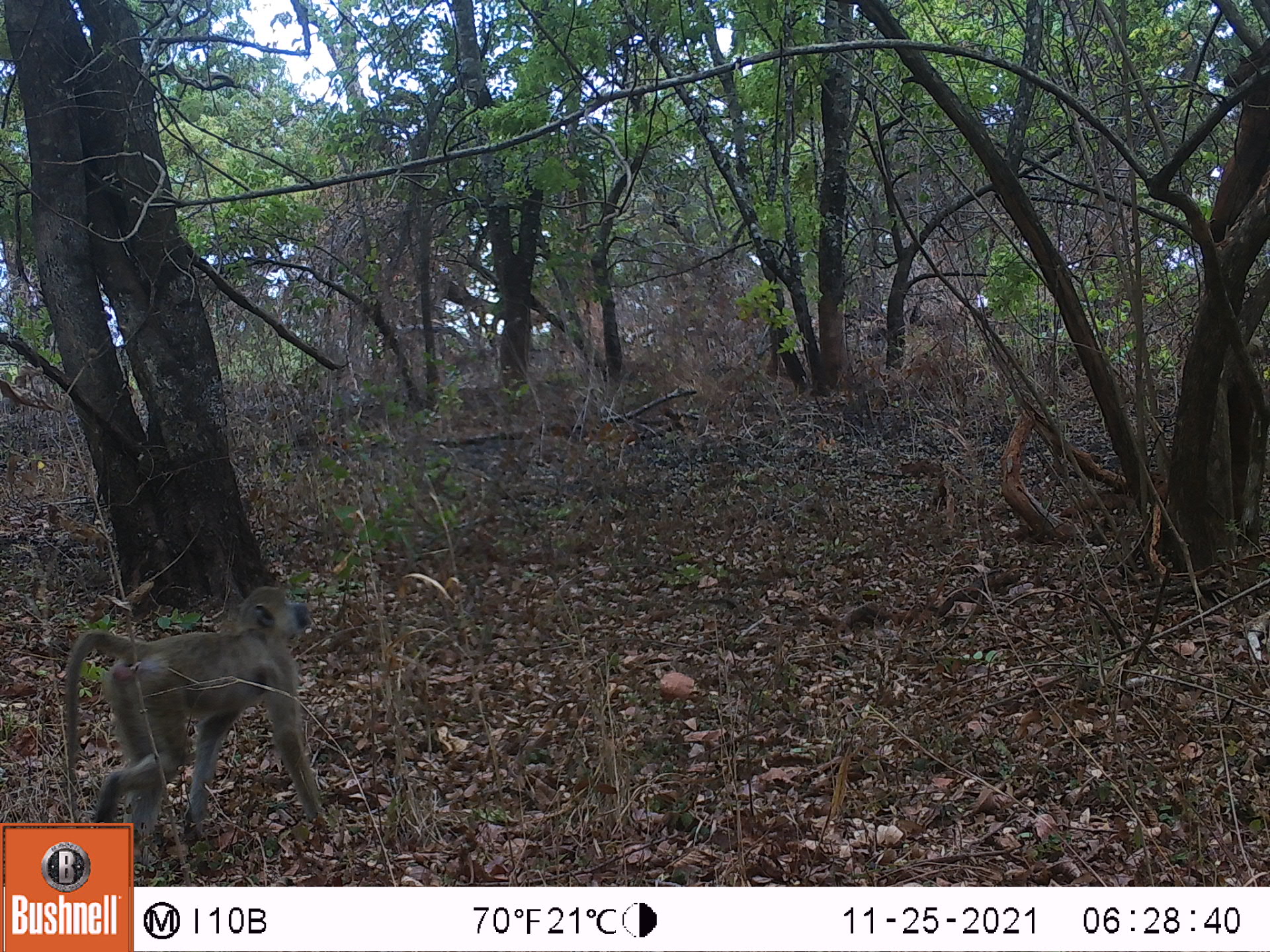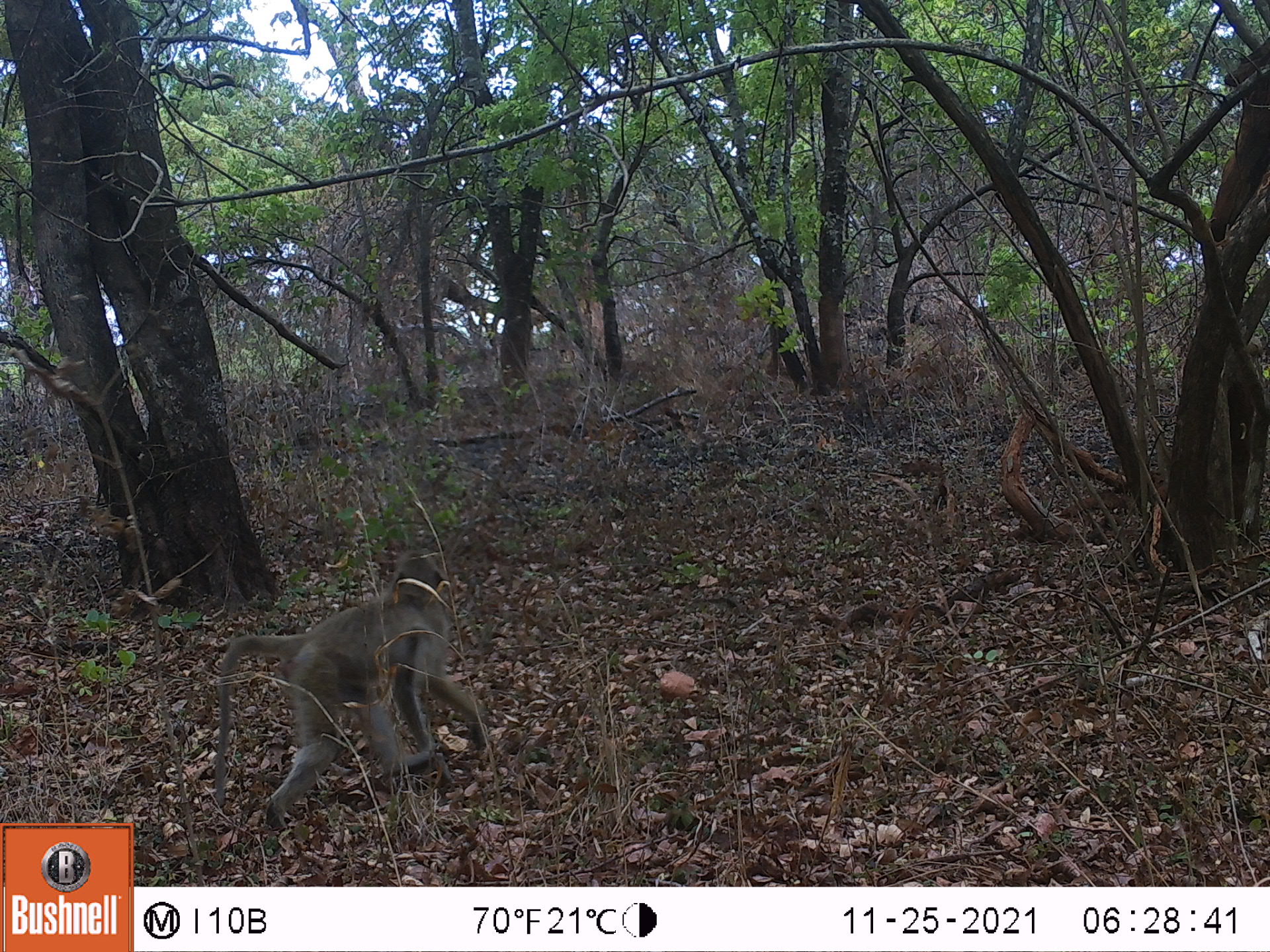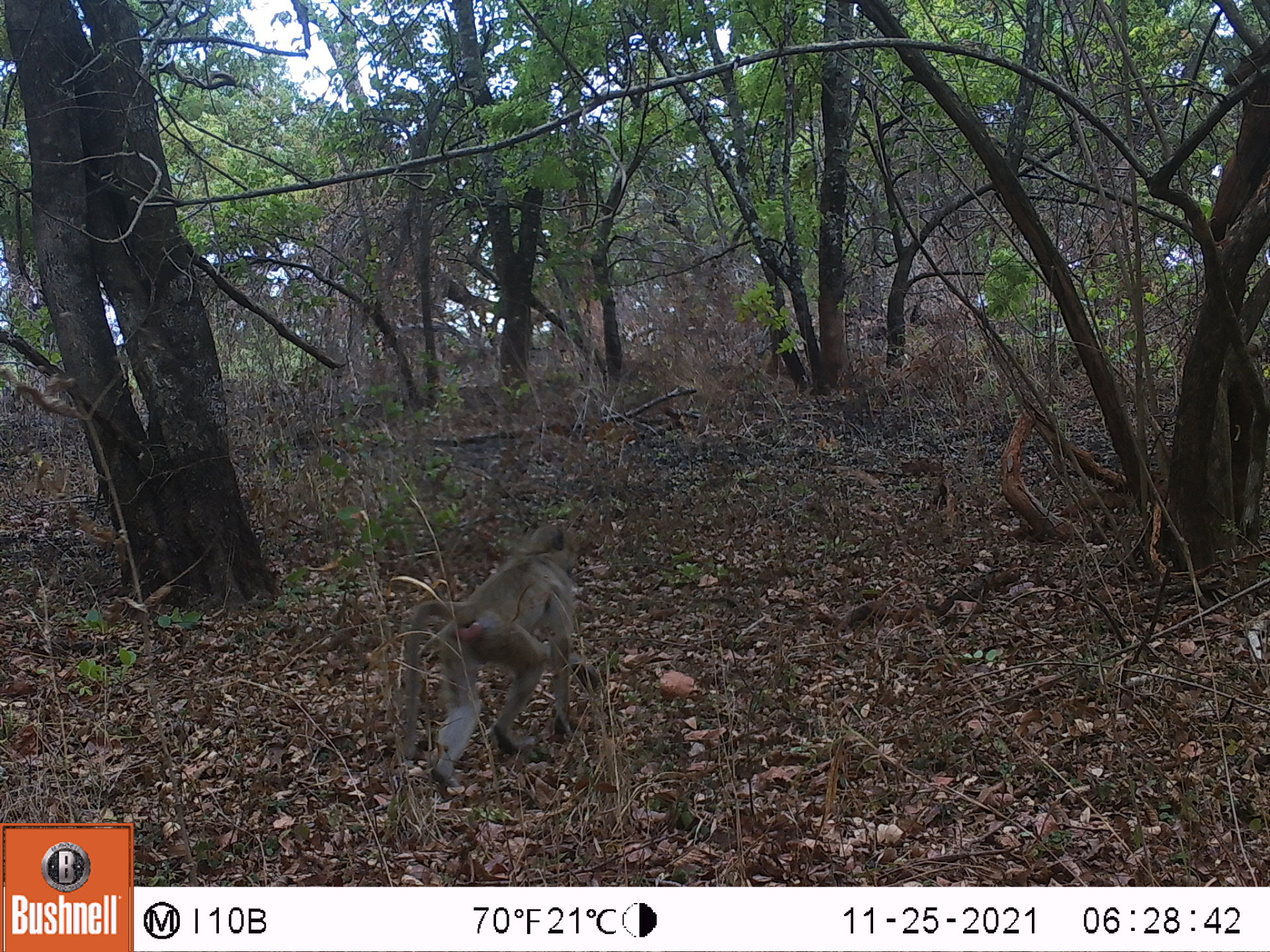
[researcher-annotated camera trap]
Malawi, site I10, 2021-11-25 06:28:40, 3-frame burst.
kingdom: Animalia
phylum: Chordata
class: Mammalia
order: Primates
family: Cercopithecidae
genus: Papio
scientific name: Papio cynocephalus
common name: yellow baboon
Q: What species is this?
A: Yellow baboon (Papio cynocephalus).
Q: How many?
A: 1.